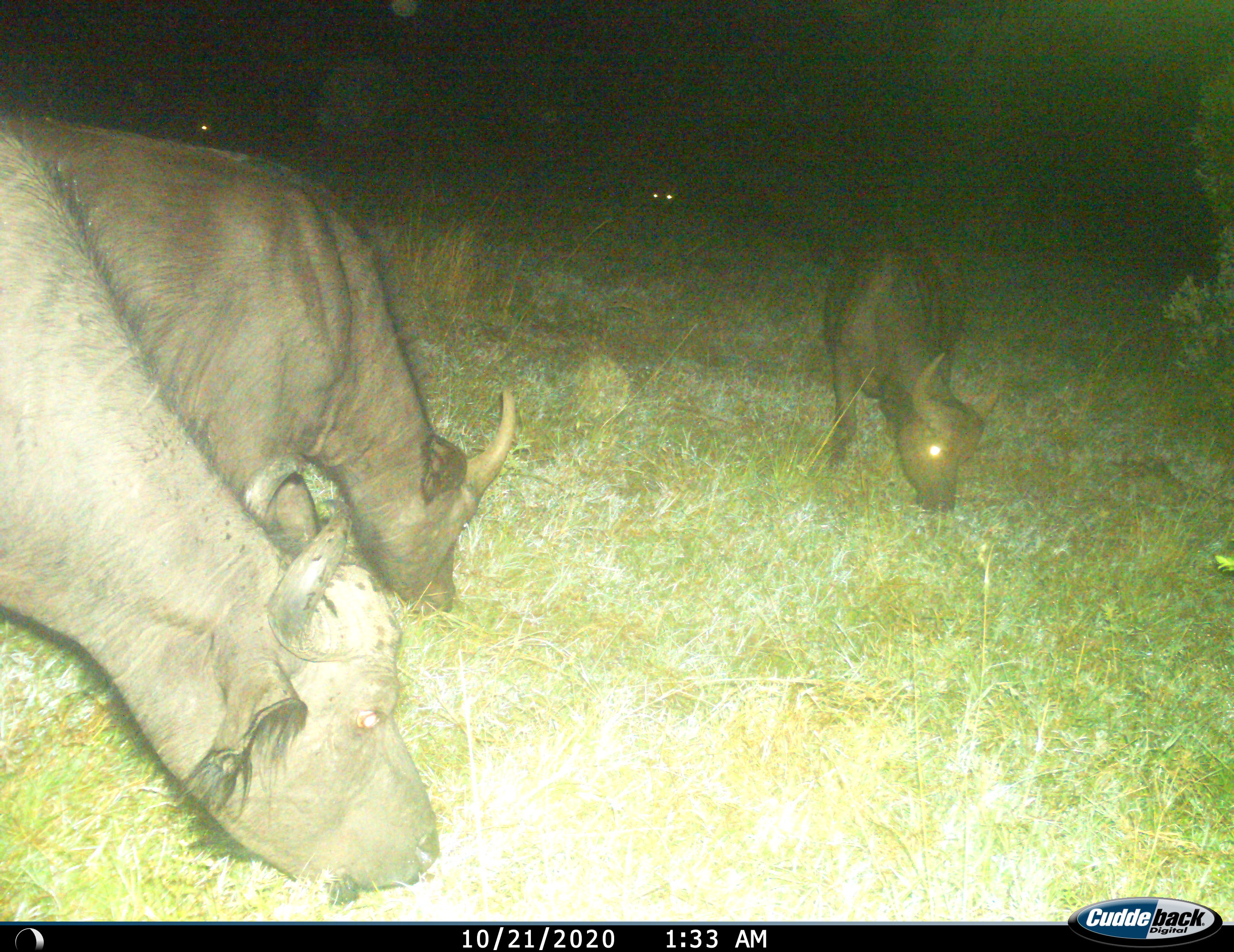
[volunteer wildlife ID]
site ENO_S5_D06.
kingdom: Animalia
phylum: Chordata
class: Mammalia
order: Artiodactyla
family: Bovidae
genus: Syncerus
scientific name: Syncerus caffer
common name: african buffalo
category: buffalo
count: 5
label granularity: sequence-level